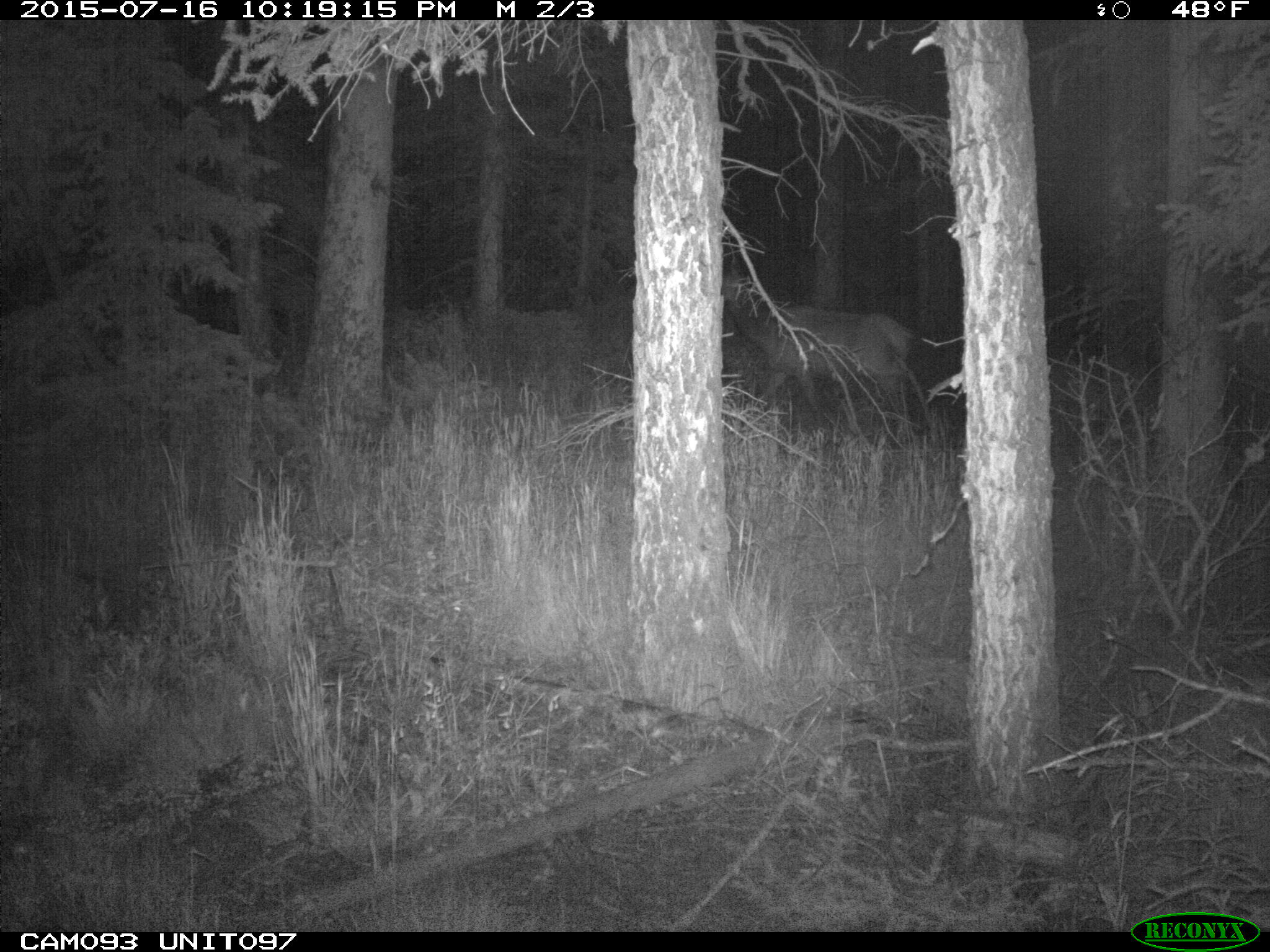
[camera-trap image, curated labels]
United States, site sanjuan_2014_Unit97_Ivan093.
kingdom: Animalia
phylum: Chordata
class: Mammalia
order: Artiodactyla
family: Cervidae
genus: Cervus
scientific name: Cervus elaphus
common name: red deer